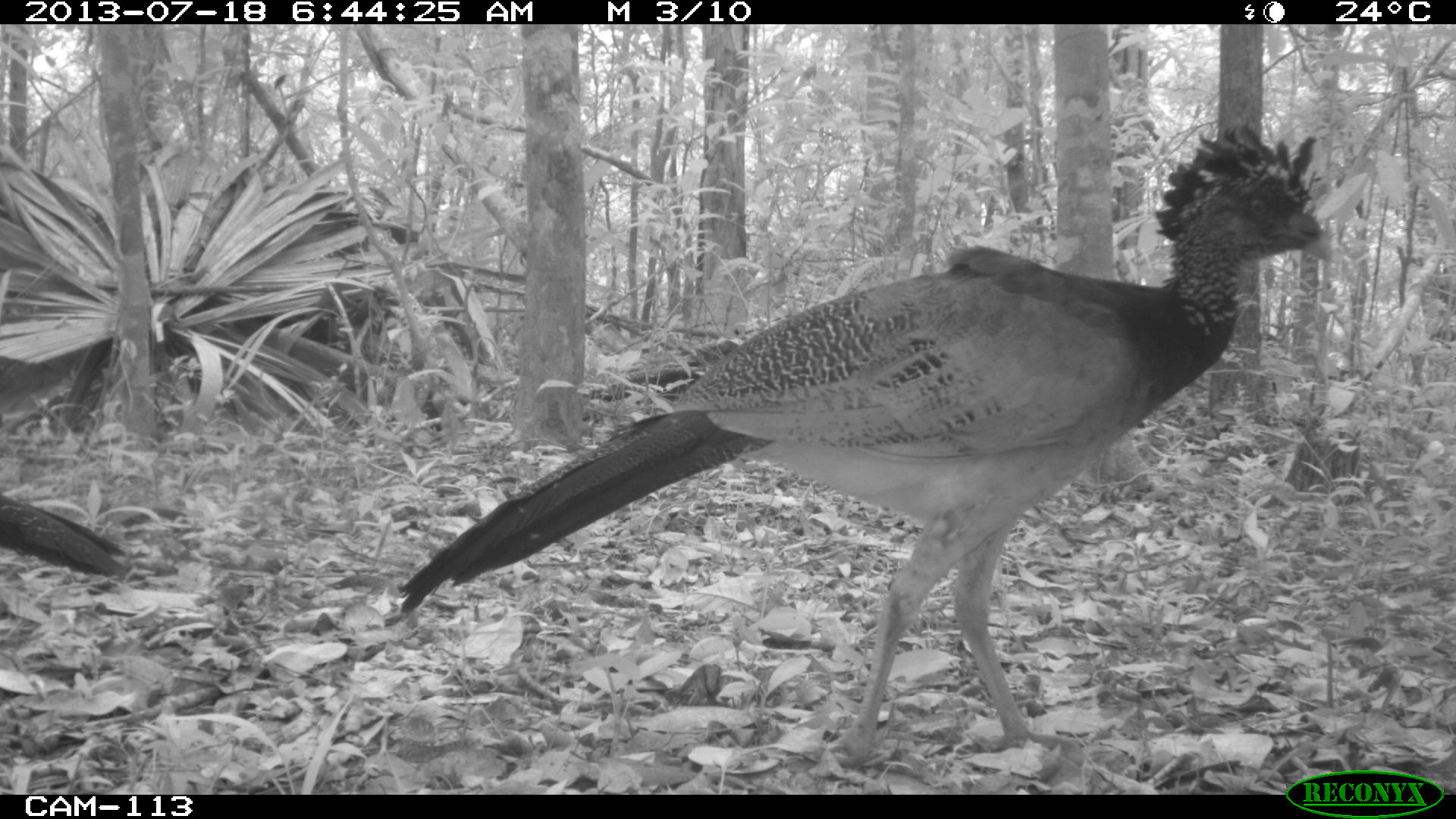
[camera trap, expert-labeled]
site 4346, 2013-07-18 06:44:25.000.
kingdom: Animalia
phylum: Chordata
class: Aves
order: Galliformes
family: Cracidae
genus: Crax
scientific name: Crax rubra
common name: great curassow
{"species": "Crax rubra (great curassow)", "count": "2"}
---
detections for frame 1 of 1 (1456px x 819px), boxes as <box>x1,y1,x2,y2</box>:
crax rubra: <box>378,123,1345,766</box>; <box>0,493,136,582</box>